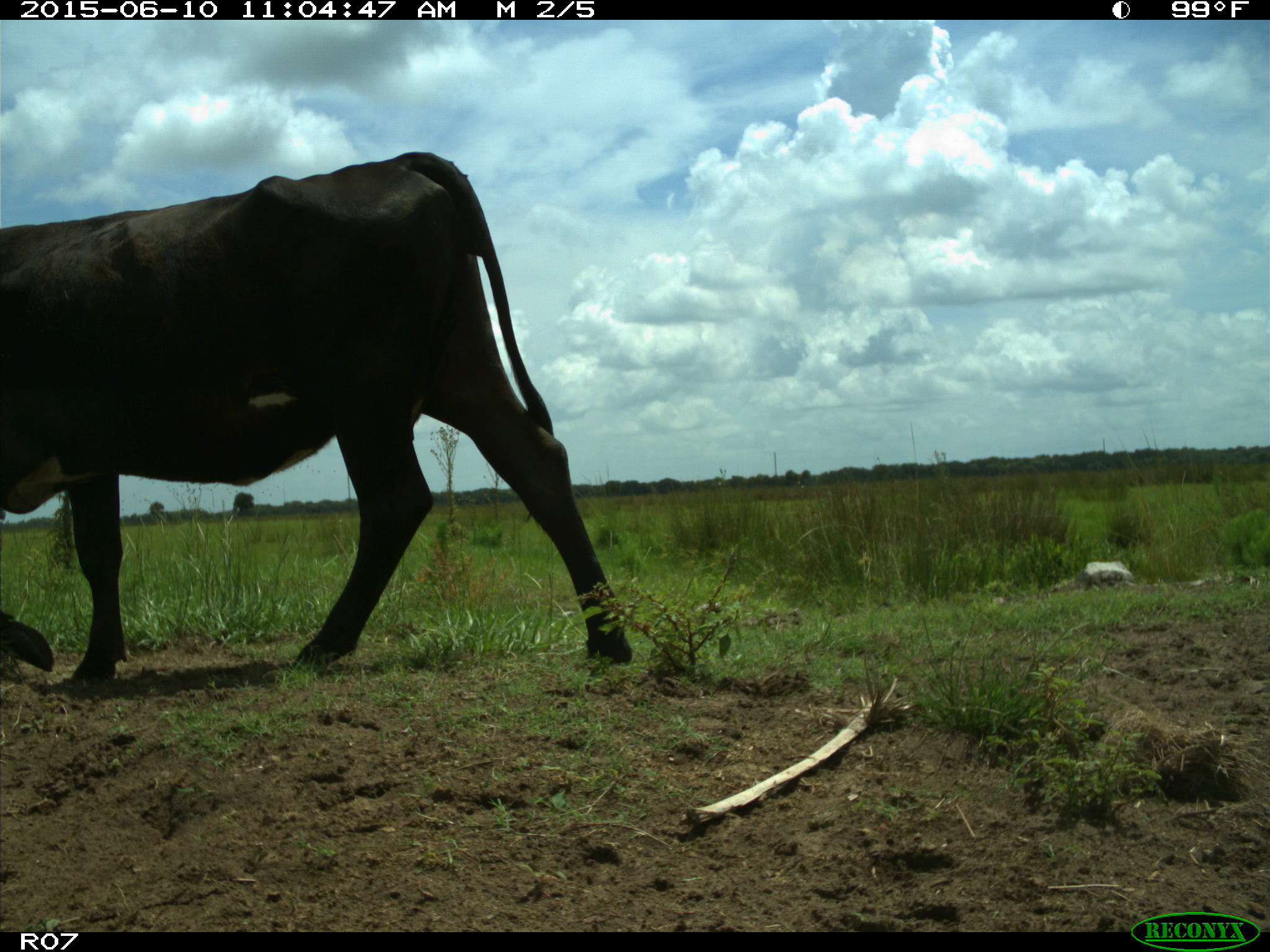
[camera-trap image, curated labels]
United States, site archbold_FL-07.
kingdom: Animalia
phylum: Chordata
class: Mammalia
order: Artiodactyla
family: Bovidae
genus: Bos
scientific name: Bos taurus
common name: domestic cow